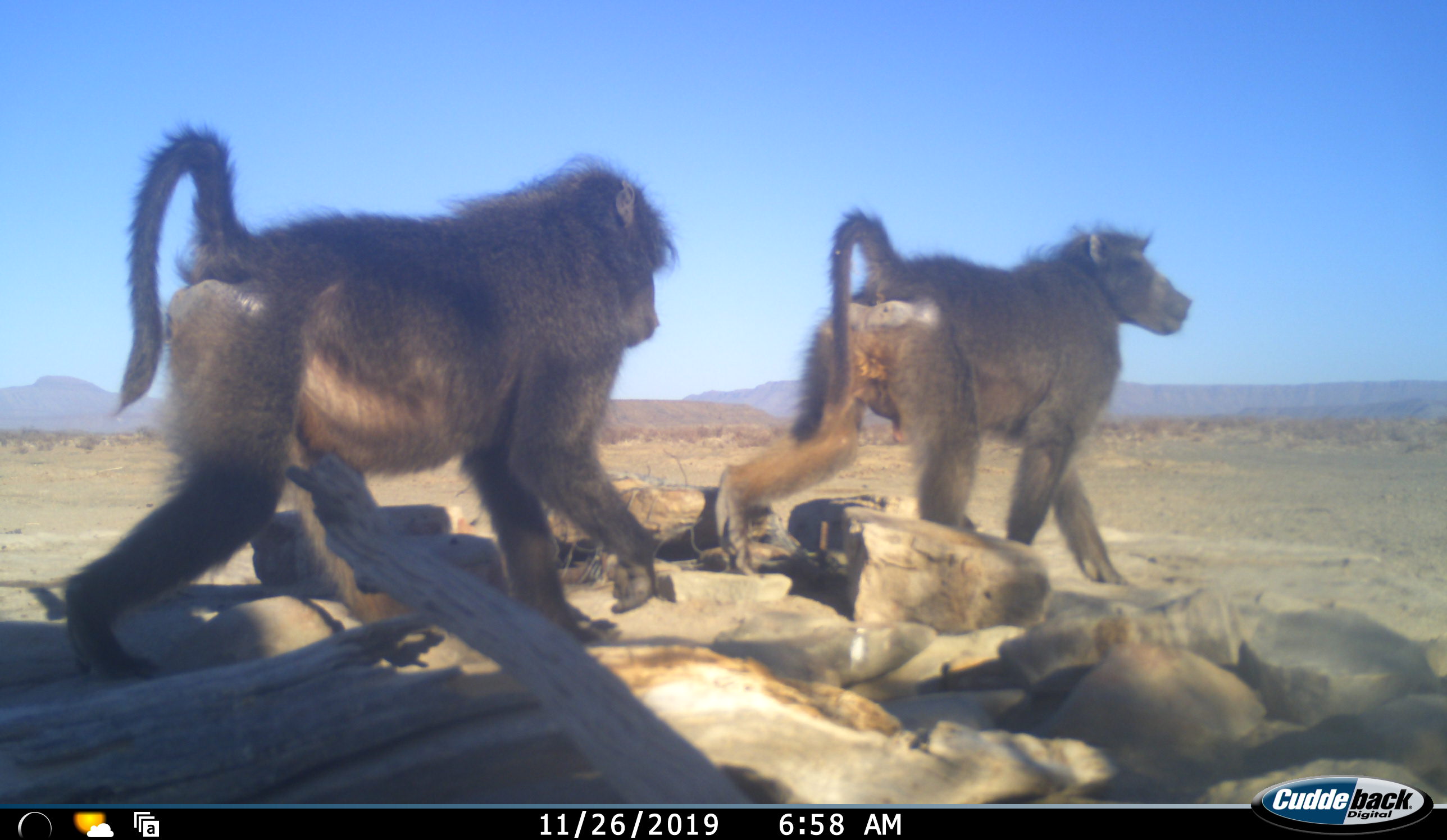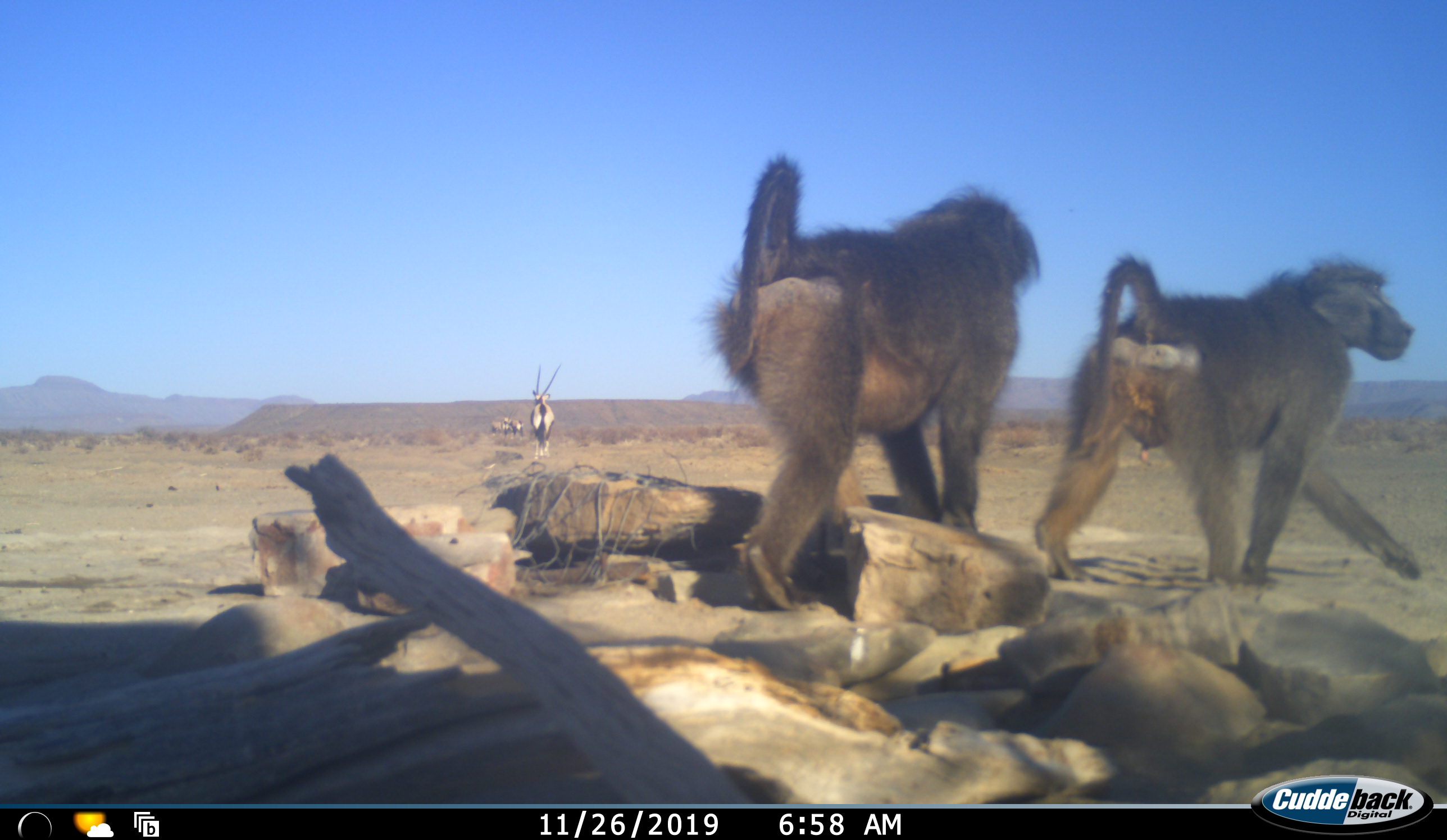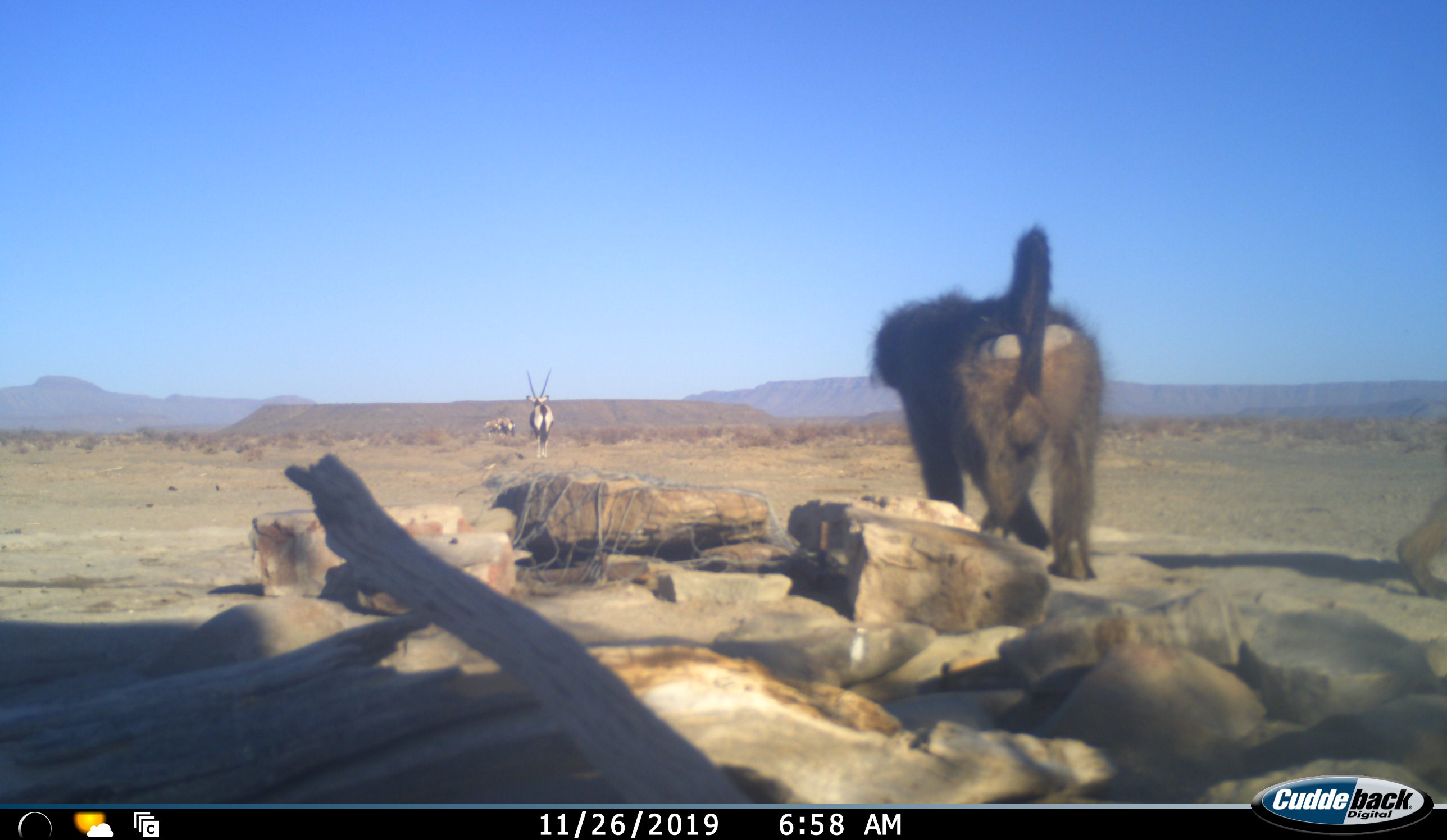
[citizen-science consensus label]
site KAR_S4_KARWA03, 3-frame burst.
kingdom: Animalia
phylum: Chordata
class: Mammalia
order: Primates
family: Cercopithecidae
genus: Papio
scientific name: Papio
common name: baboon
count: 2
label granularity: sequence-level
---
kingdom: Animalia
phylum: Chordata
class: Mammalia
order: Artiodactyla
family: Bovidae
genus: Oryx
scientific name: Oryx gazella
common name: gemsbok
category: oryx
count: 3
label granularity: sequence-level